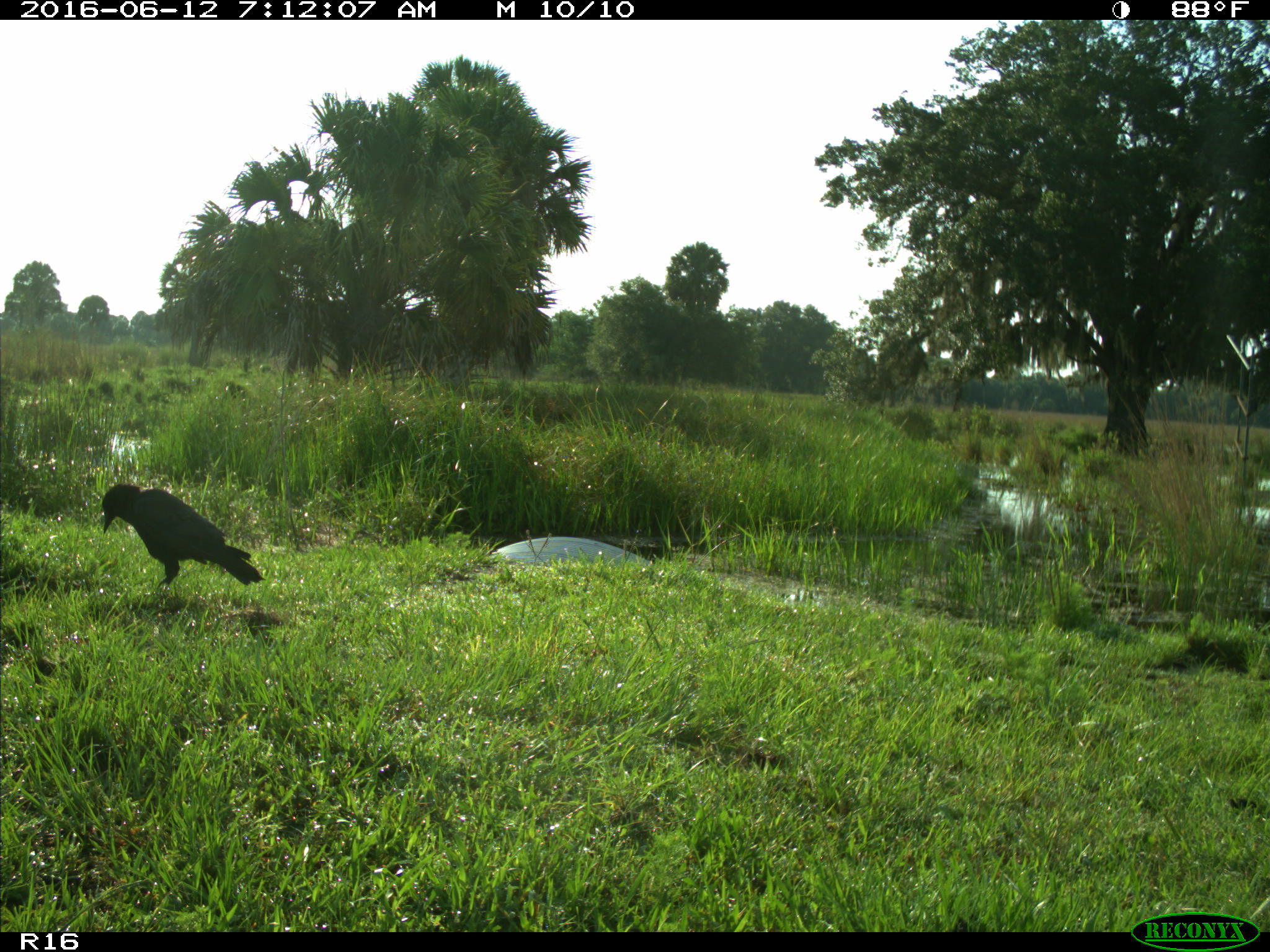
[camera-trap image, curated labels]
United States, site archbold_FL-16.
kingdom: Animalia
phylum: Chordata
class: Aves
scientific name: Aves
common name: birds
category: unidentified bird